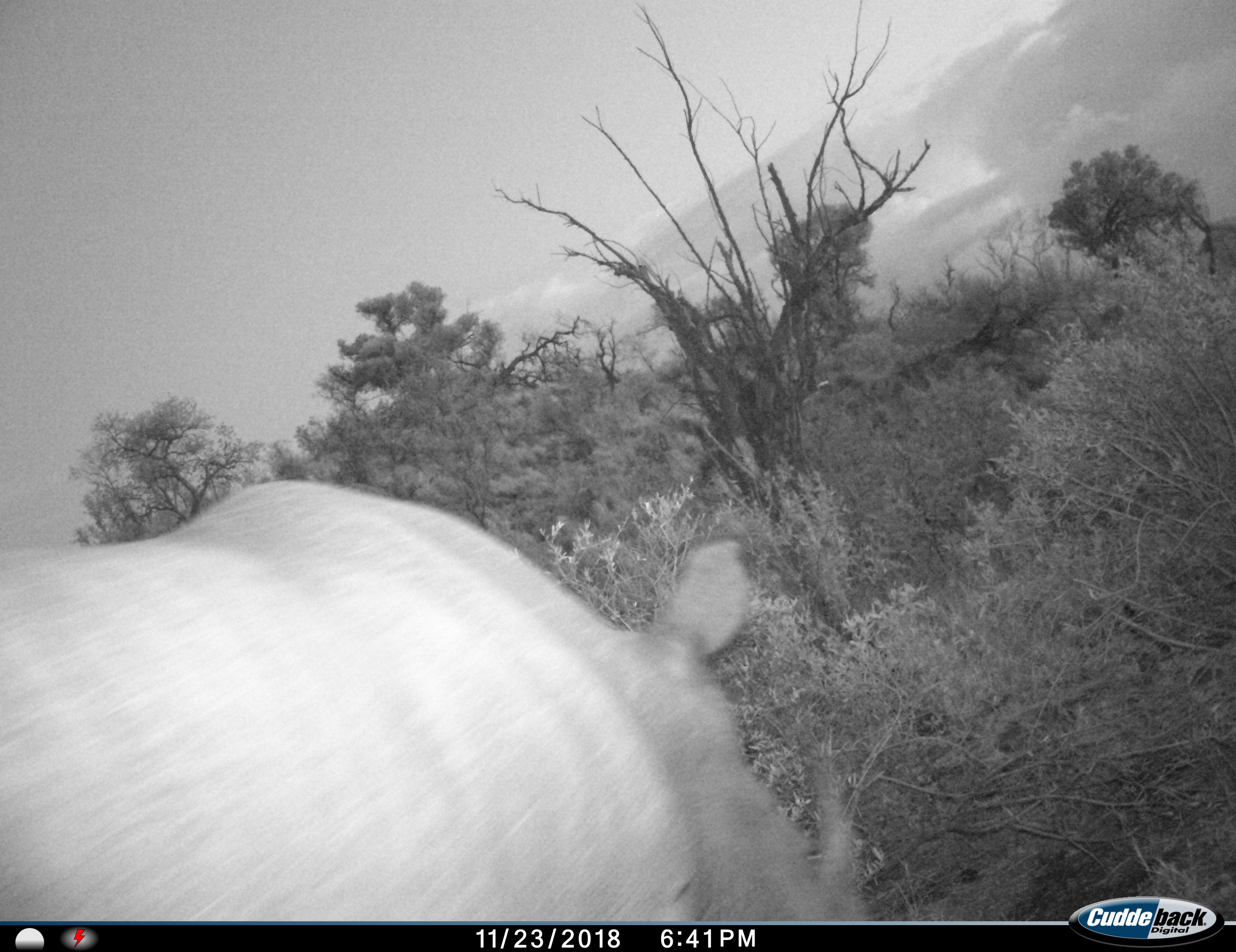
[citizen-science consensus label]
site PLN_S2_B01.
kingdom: Animalia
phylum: Chordata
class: Mammalia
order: Perissodactyla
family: Rhinocerotidae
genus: Diceros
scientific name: Diceros bicornis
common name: black rhinoceros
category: rhinocerosblack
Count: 1.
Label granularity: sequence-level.